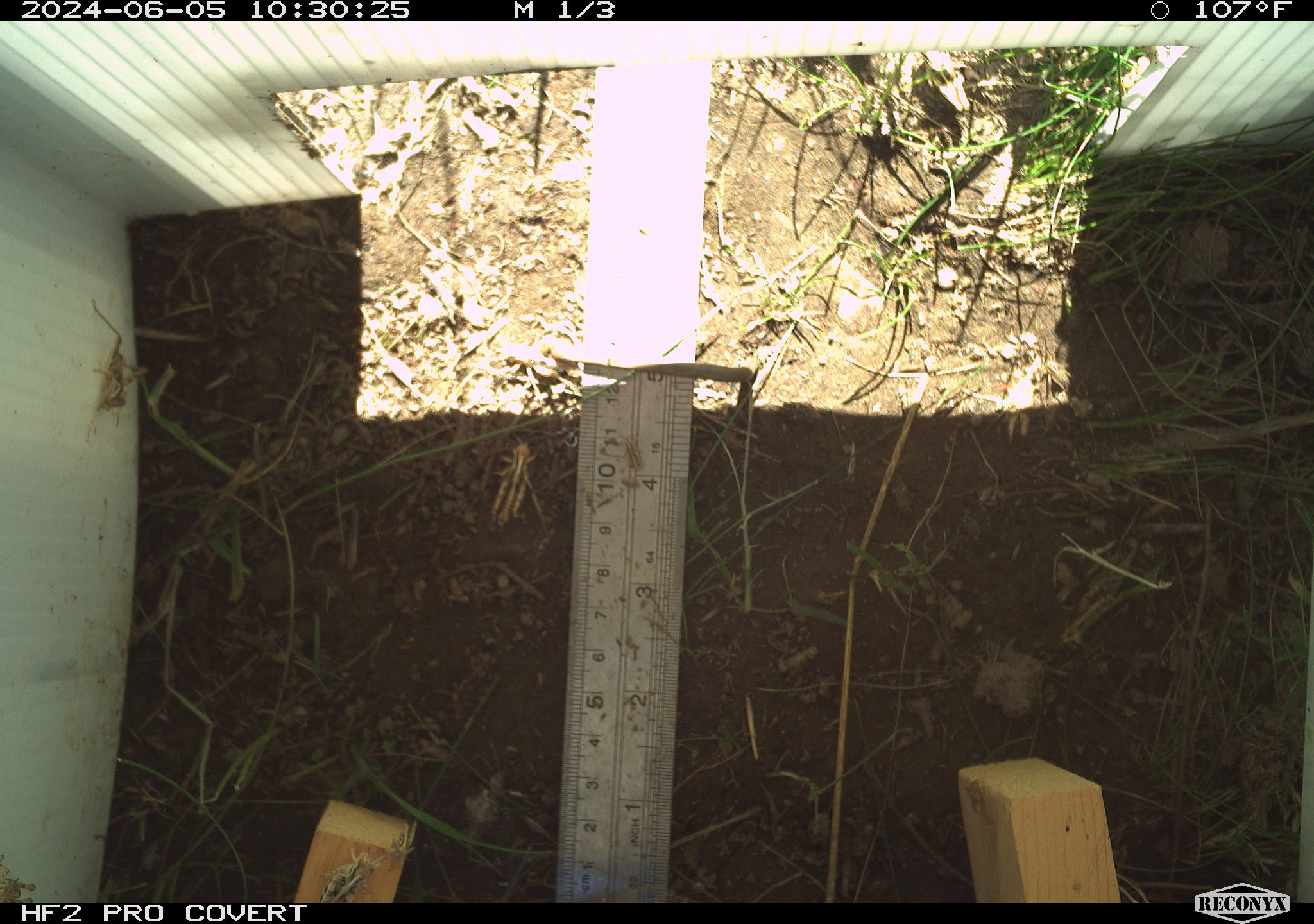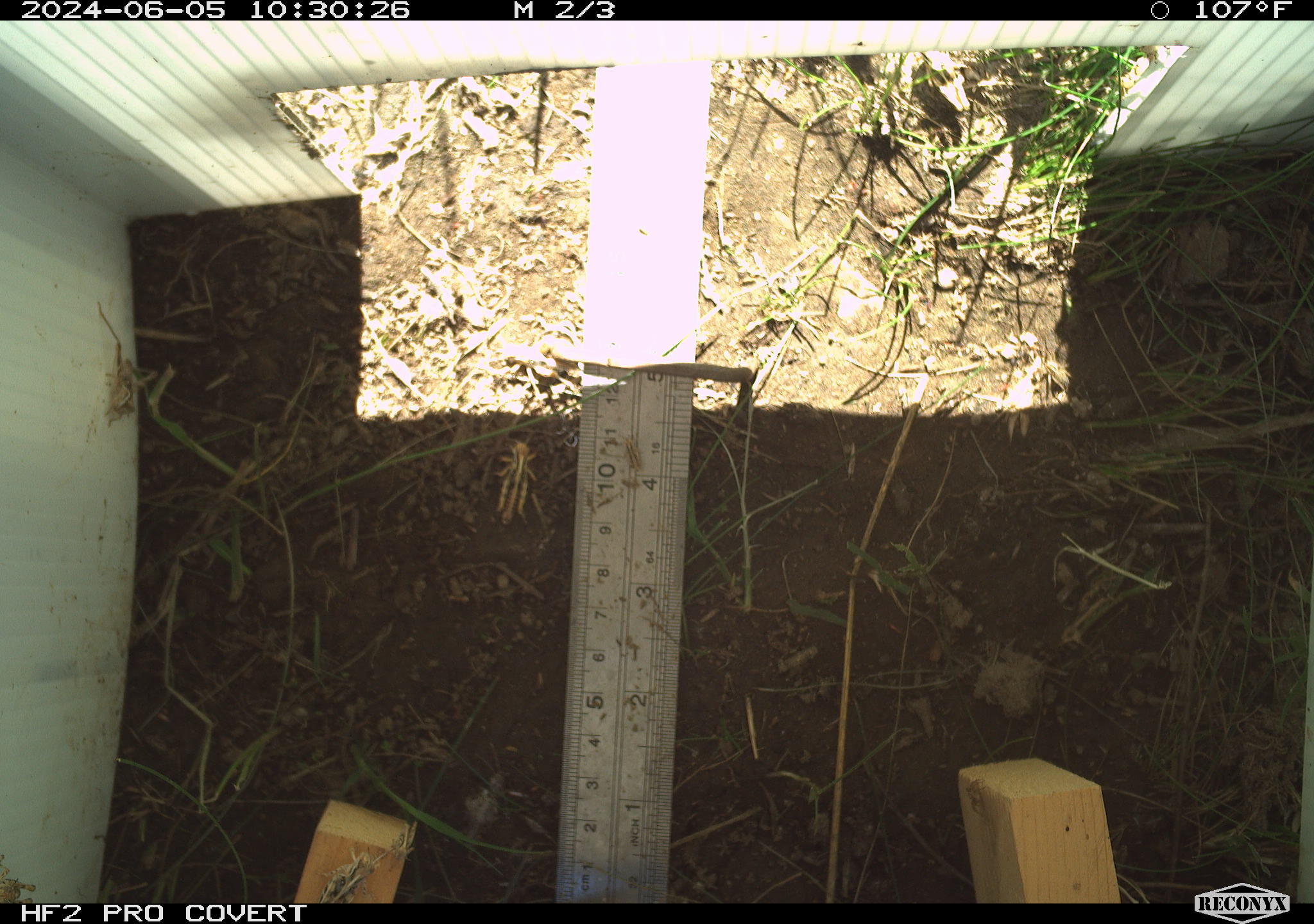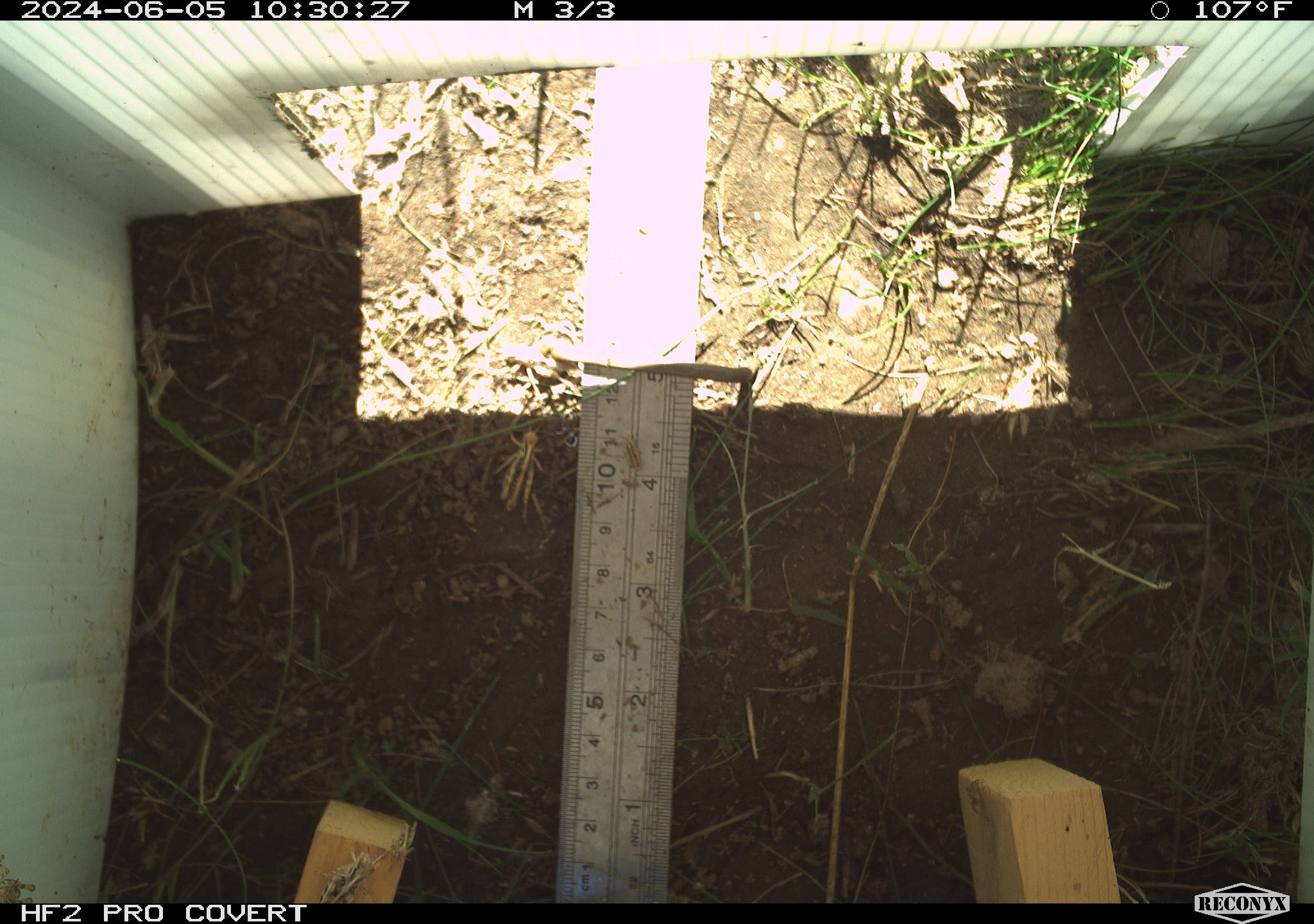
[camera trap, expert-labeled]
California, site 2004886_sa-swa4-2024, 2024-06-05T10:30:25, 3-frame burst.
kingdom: Animalia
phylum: Arthropoda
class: Insecta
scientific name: Insecta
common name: insect